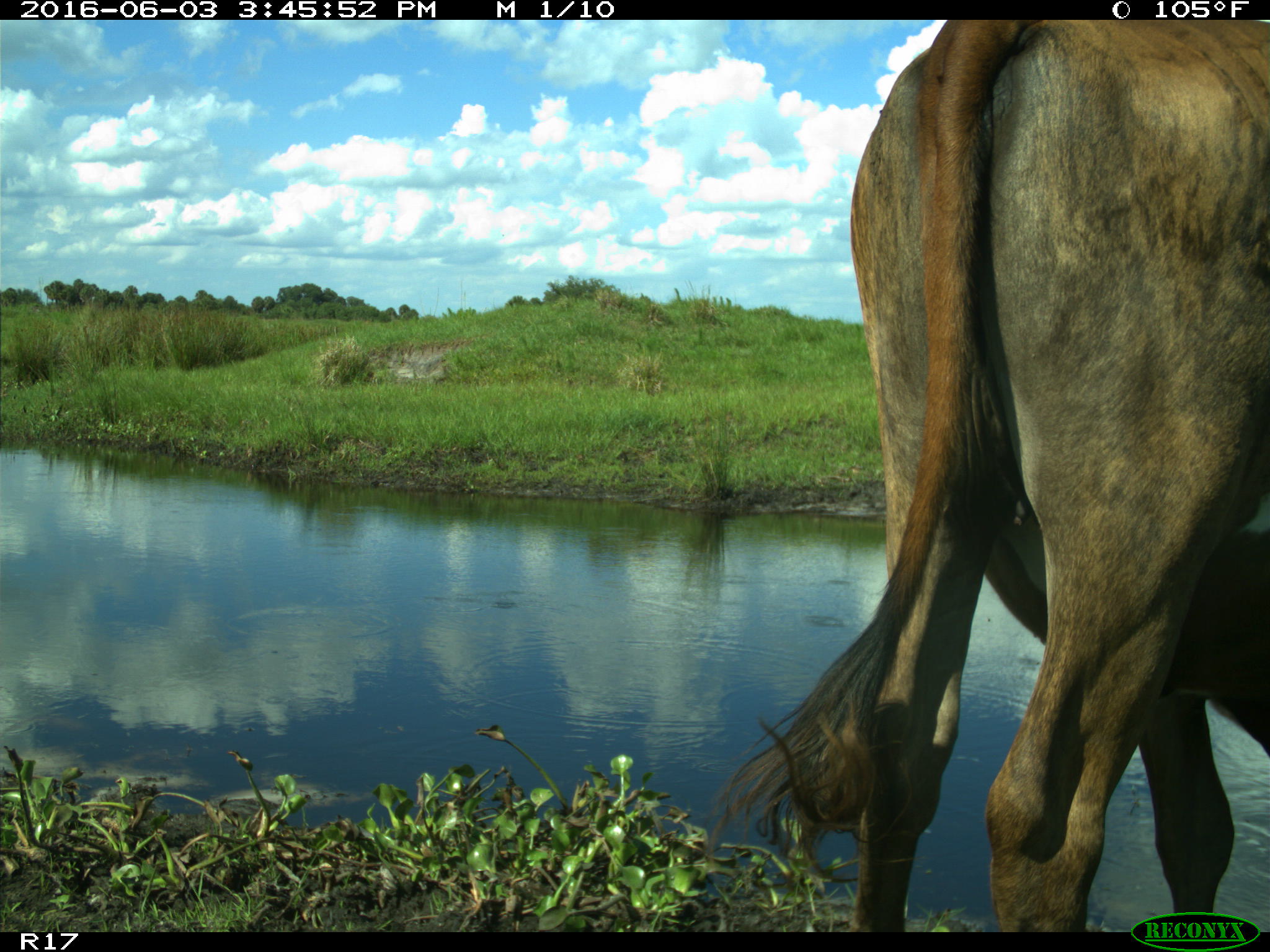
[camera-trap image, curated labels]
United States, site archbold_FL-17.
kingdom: Animalia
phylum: Chordata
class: Mammalia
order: Artiodactyla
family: Bovidae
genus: Bos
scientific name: Bos taurus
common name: domestic cow